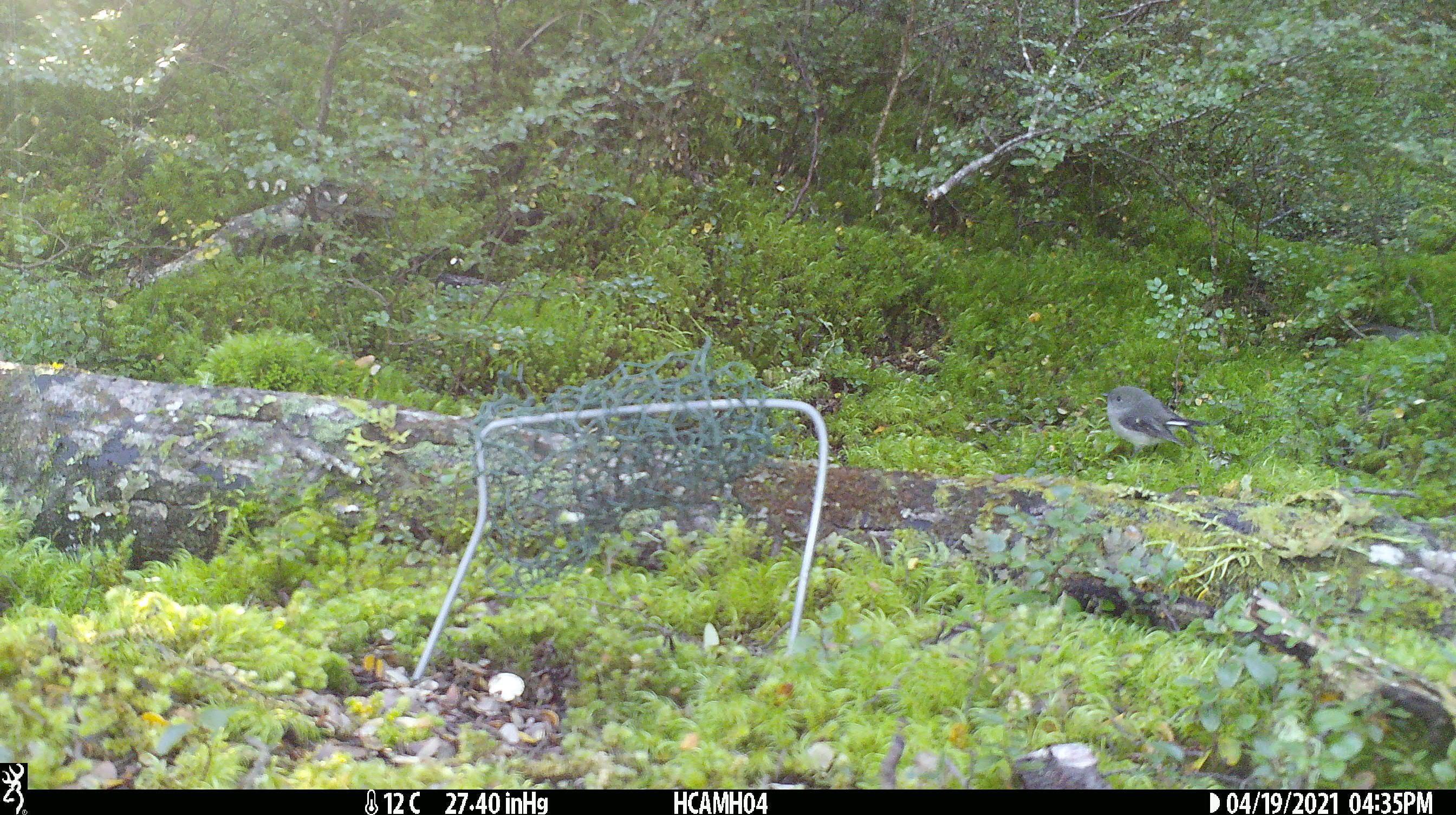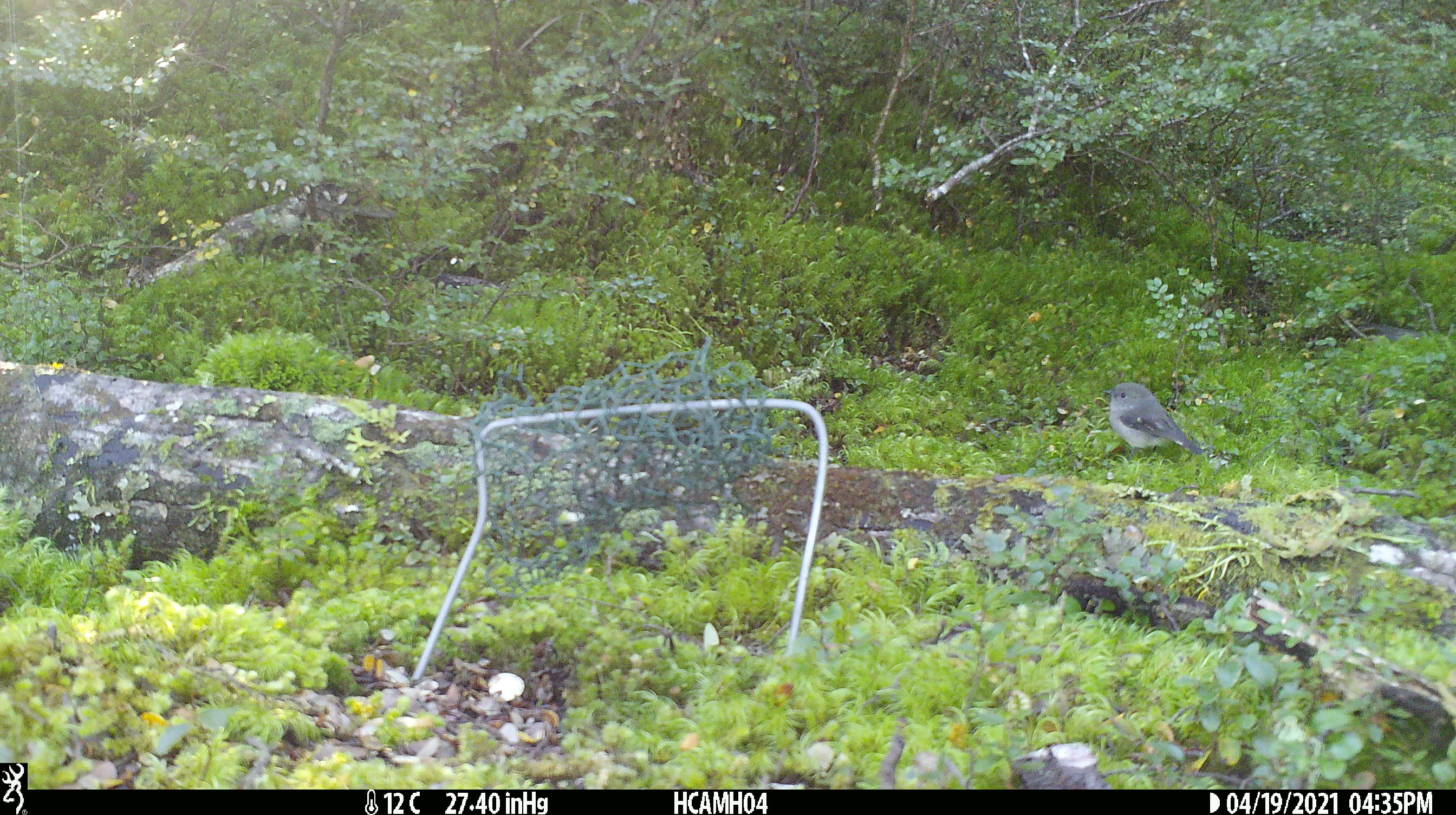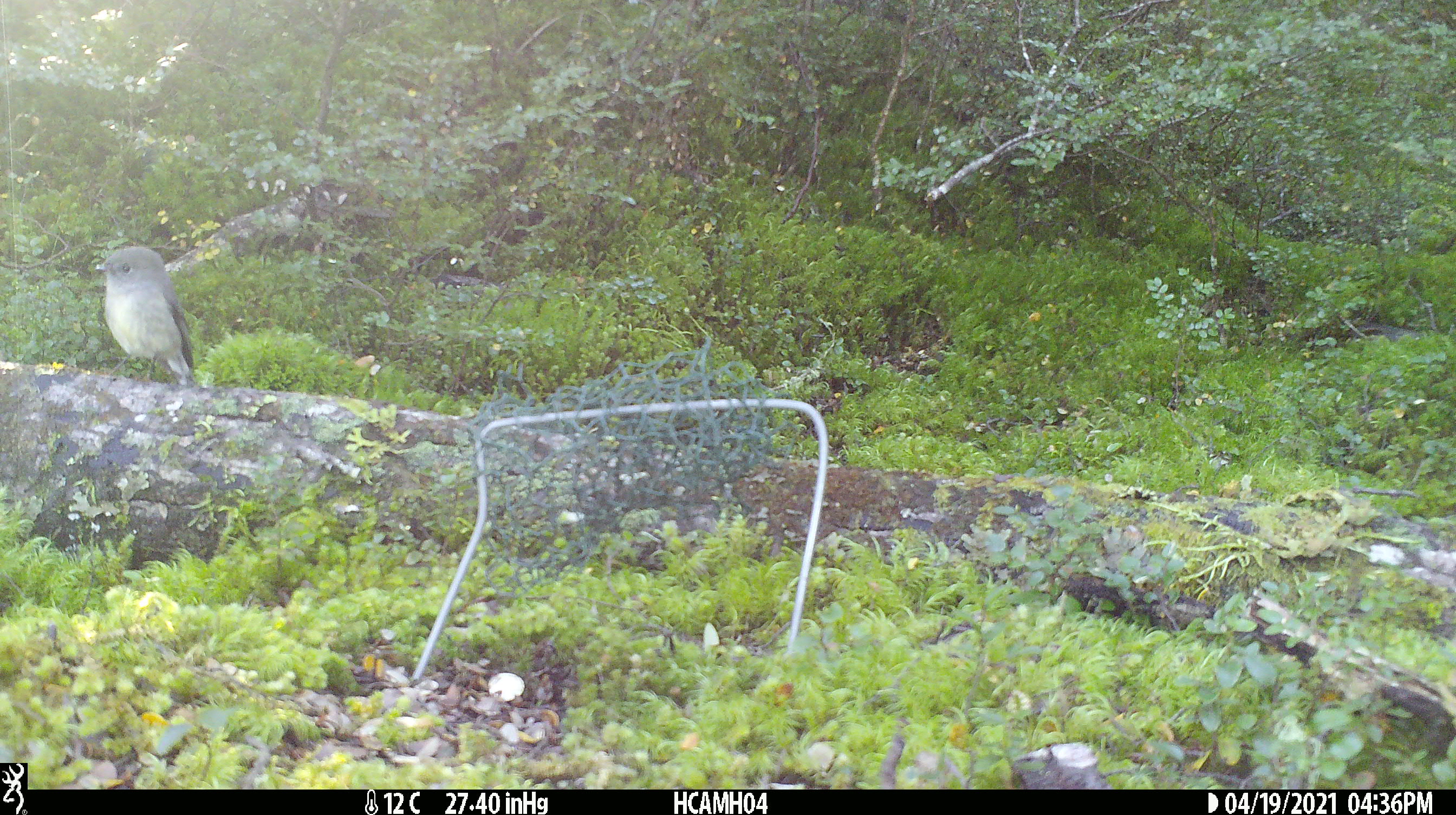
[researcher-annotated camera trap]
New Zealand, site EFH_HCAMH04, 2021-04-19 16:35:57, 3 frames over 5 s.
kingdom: Animalia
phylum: Chordata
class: Aves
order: Passeriformes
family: Petroicidae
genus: Petroica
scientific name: Petroica macrocephala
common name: tomtit